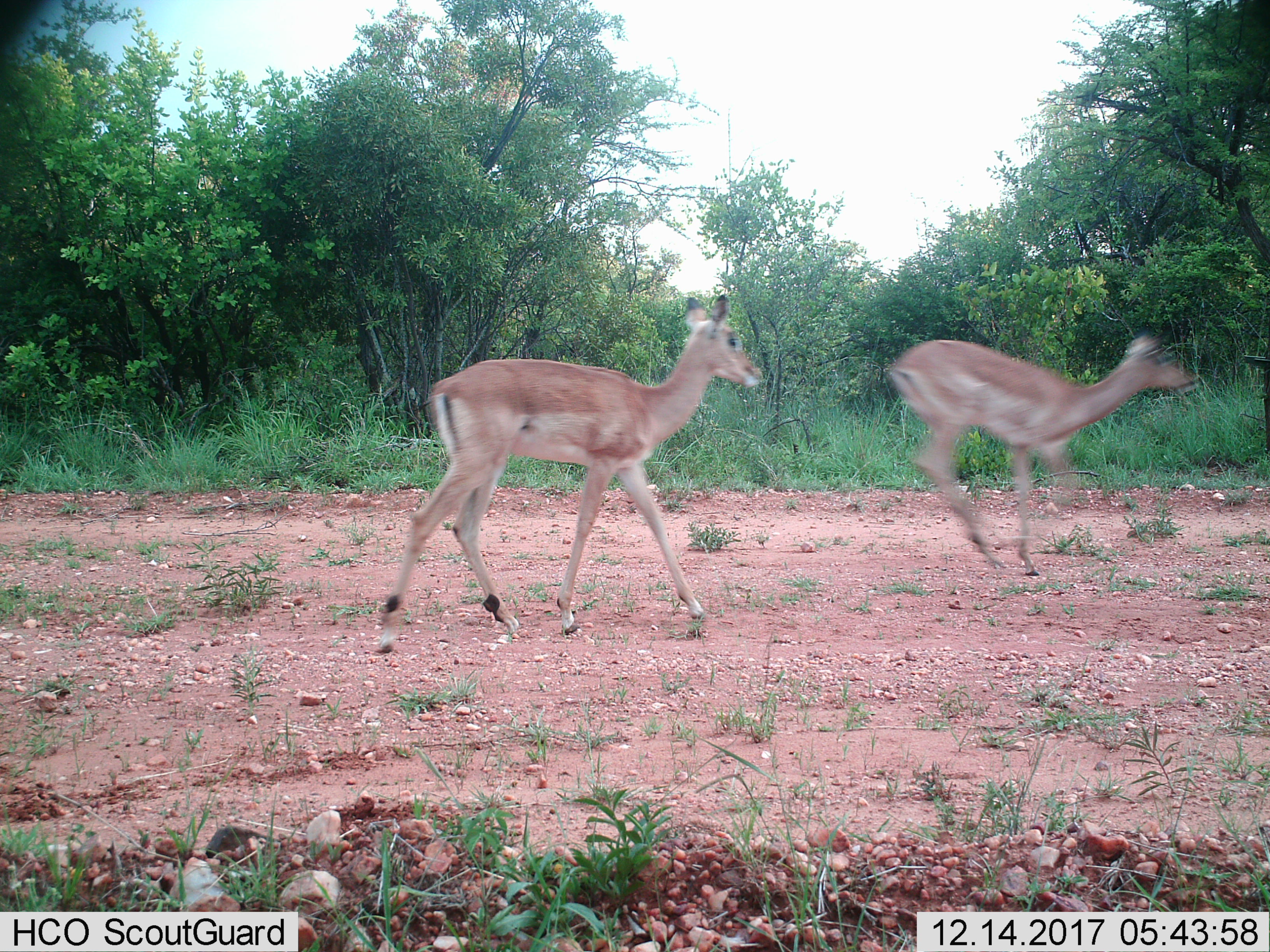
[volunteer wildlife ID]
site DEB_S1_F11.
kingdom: Animalia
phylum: Chordata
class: Mammalia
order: Artiodactyla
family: Bovidae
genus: Aepyceros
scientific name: Aepyceros melampus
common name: impala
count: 2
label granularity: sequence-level